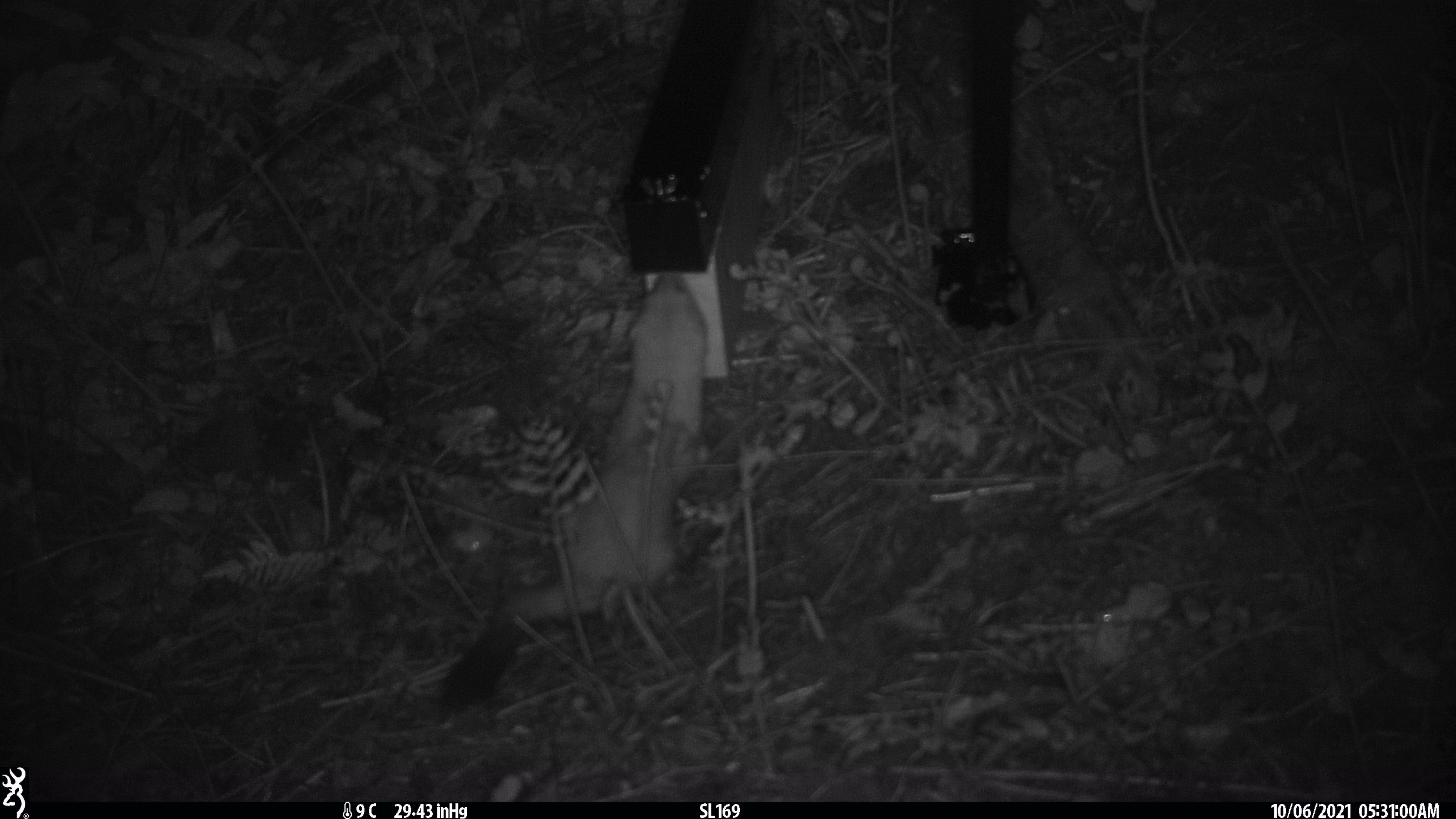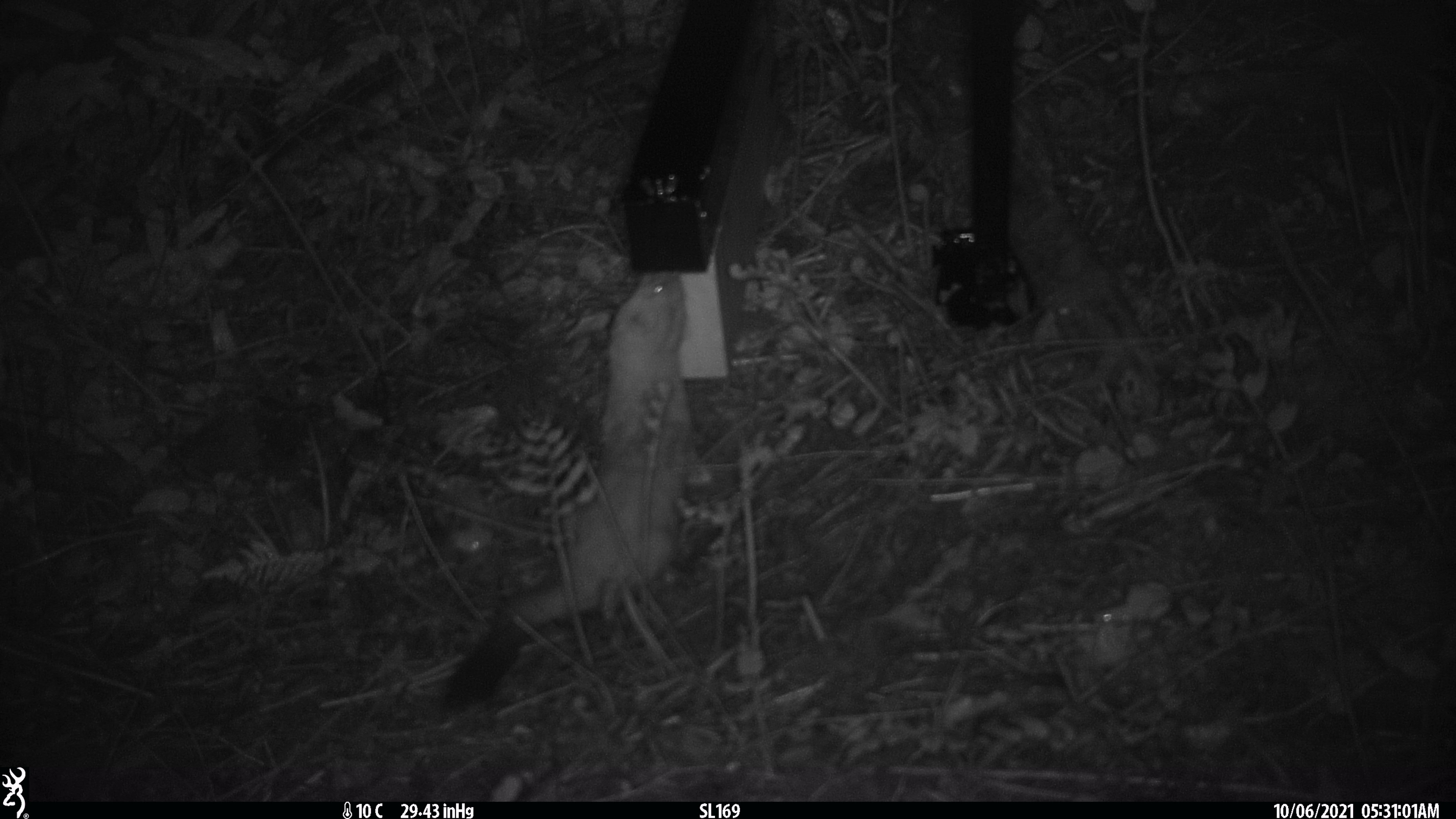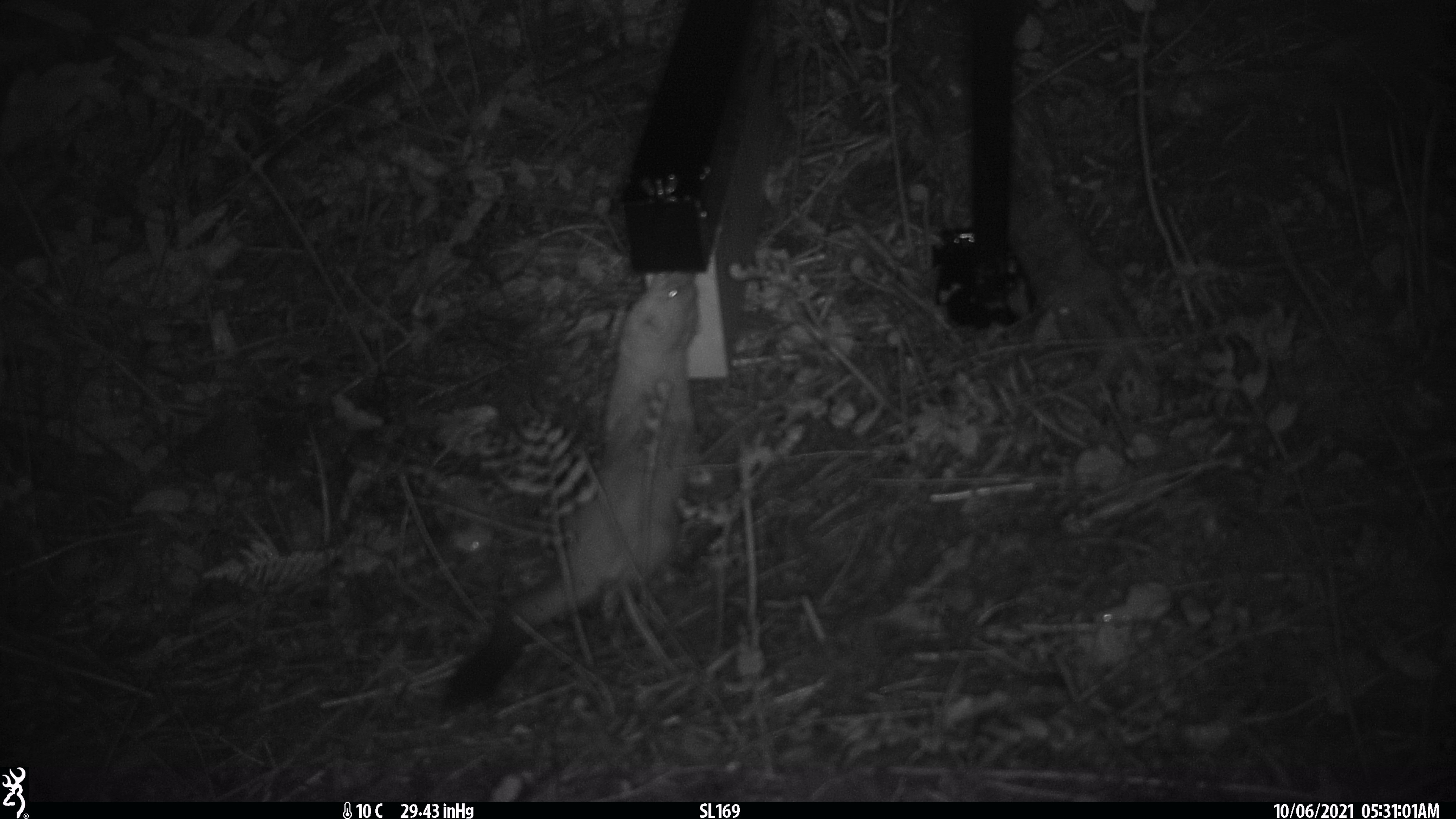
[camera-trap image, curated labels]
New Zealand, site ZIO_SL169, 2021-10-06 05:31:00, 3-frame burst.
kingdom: Animalia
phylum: Chordata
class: Mammalia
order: Carnivora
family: Mustelidae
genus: Mustela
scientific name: Mustela erminea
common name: stoat